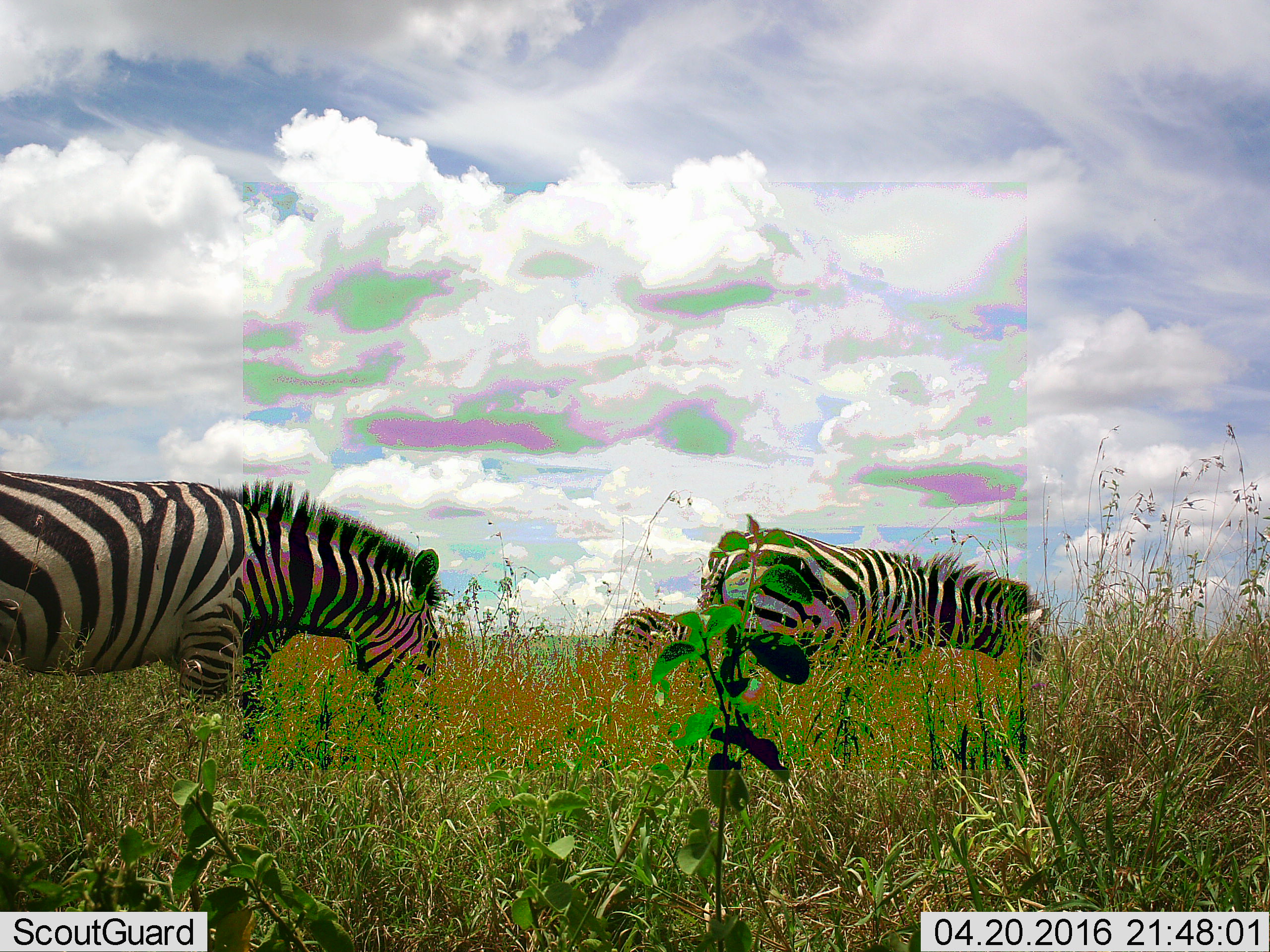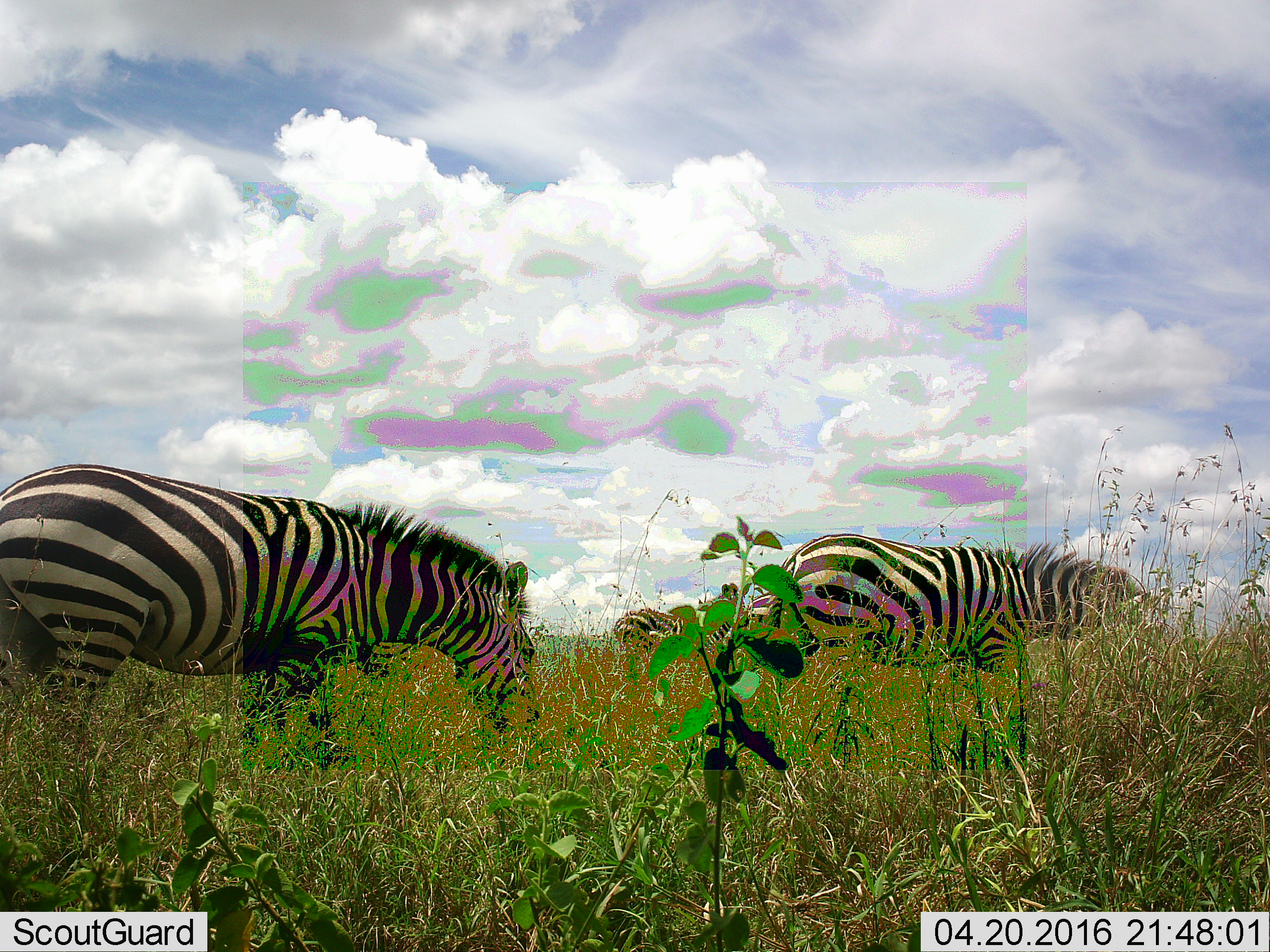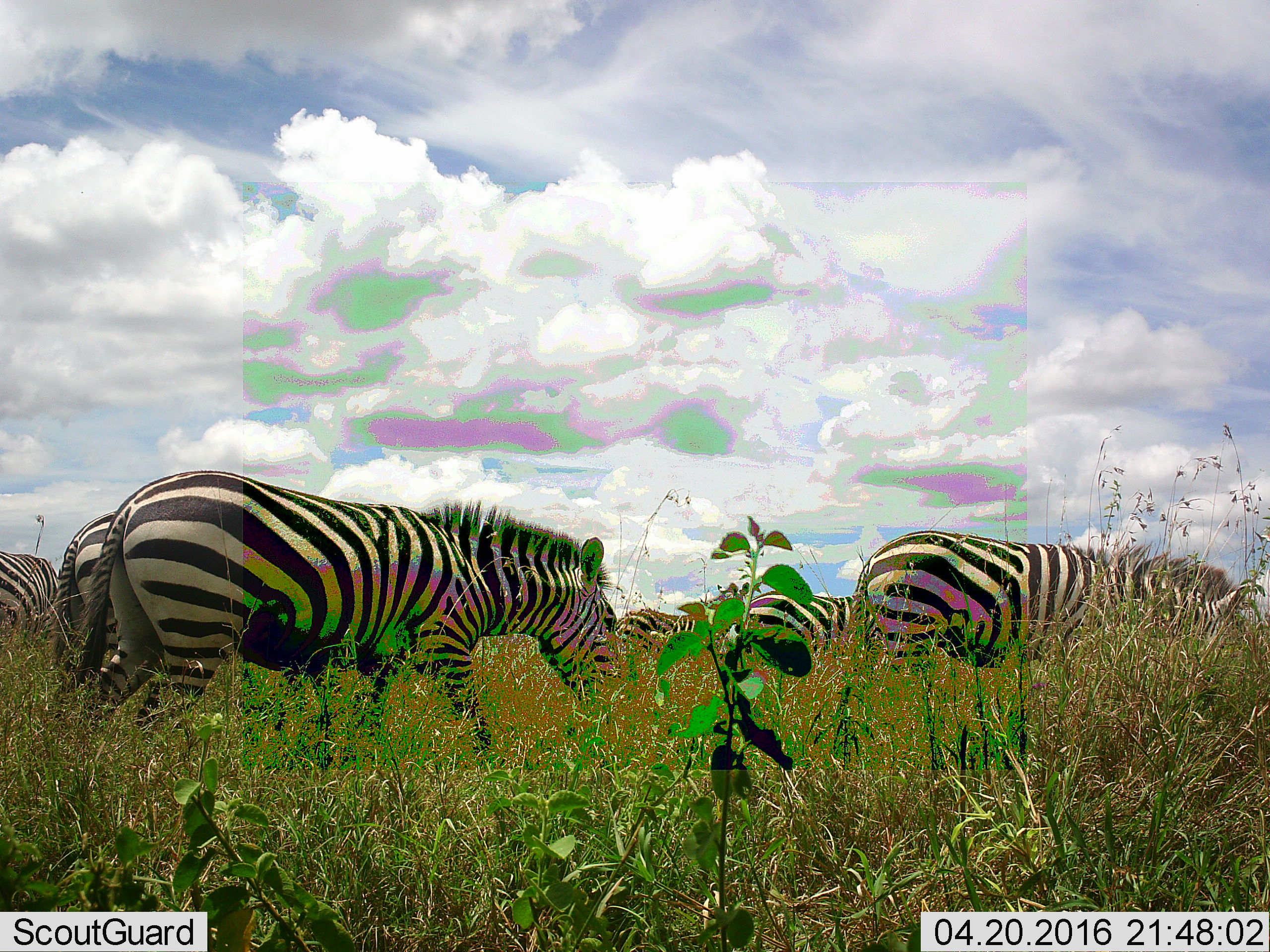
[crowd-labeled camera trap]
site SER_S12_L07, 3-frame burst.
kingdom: Animalia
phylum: Chordata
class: Mammalia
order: Perissodactyla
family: Equidae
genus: Equus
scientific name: Equus quagga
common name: plains zebra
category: zebraplains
Zebraplains (plains zebra) (Equus quagga), count 4. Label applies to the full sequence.